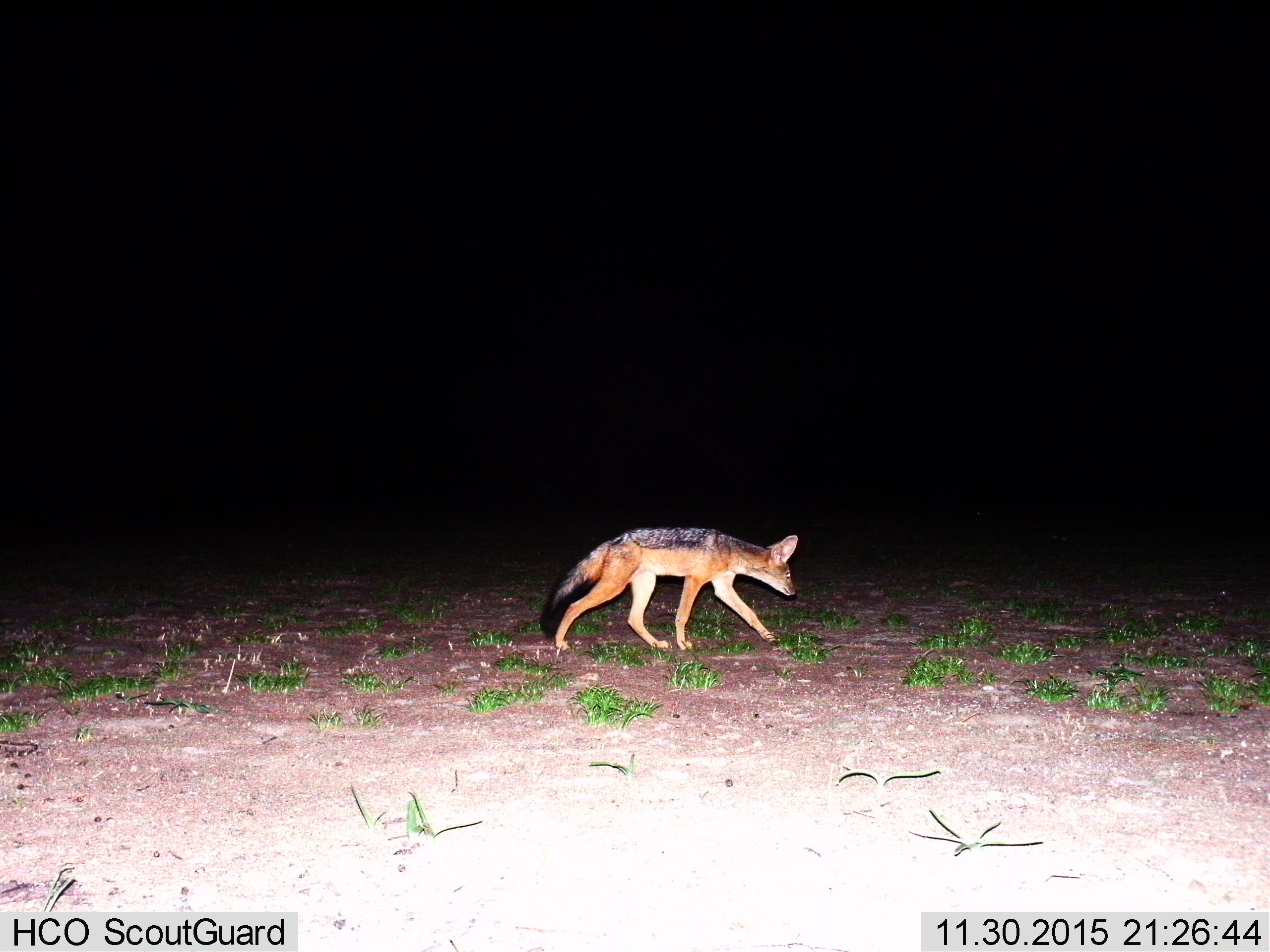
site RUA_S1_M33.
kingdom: Animalia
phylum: Chordata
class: Mammalia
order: Carnivora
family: Canidae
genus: Lupulella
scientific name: Lupulella mesomelas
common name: black-backed jackal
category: jackalblackbacked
Jackalblackbacked (black-backed jackal) (Lupulella mesomelas), count 1. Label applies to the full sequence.